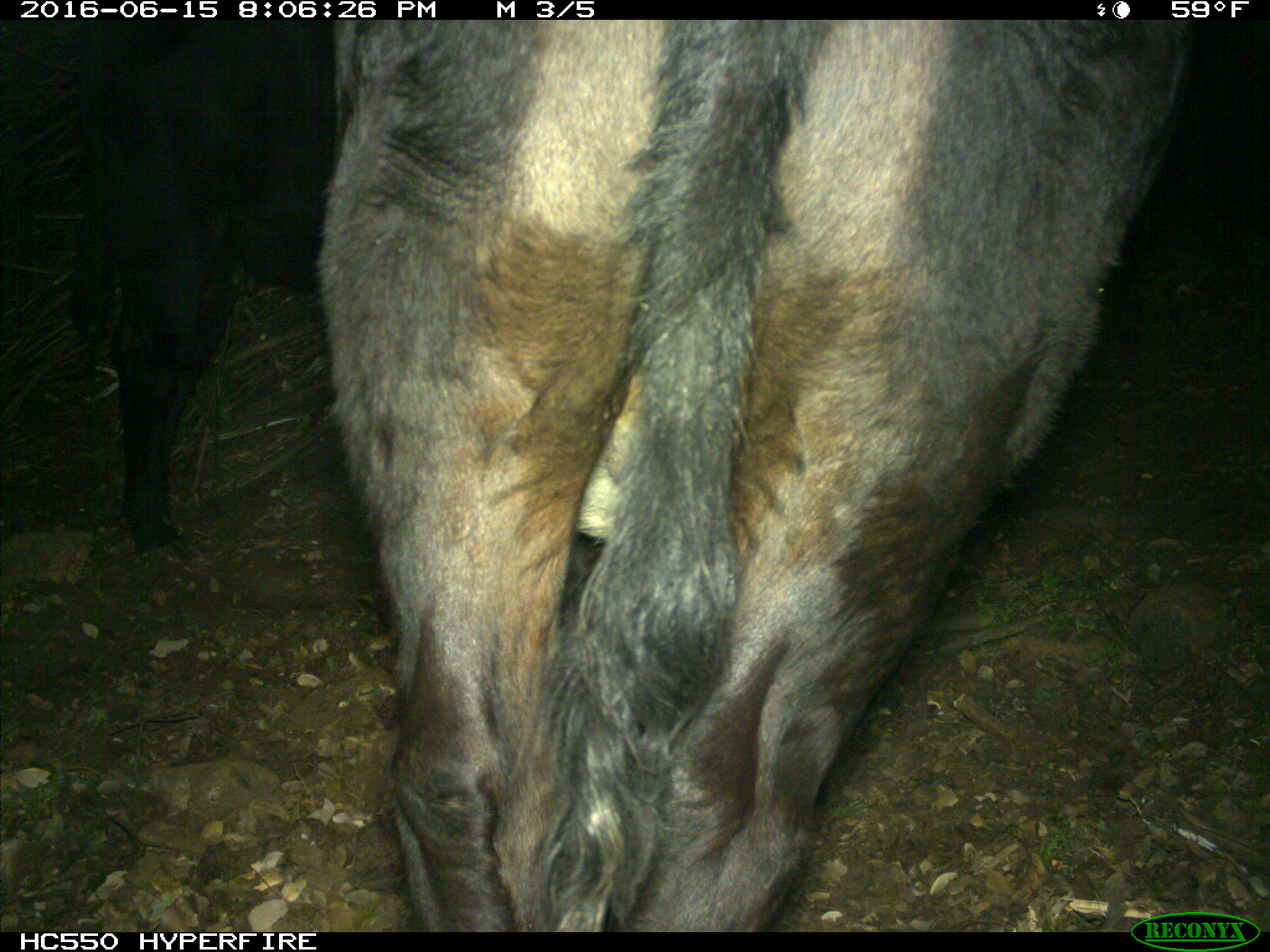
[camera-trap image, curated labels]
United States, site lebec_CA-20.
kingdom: Animalia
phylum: Chordata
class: Mammalia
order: Artiodactyla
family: Bovidae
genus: Bos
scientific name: Bos taurus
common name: domestic cow